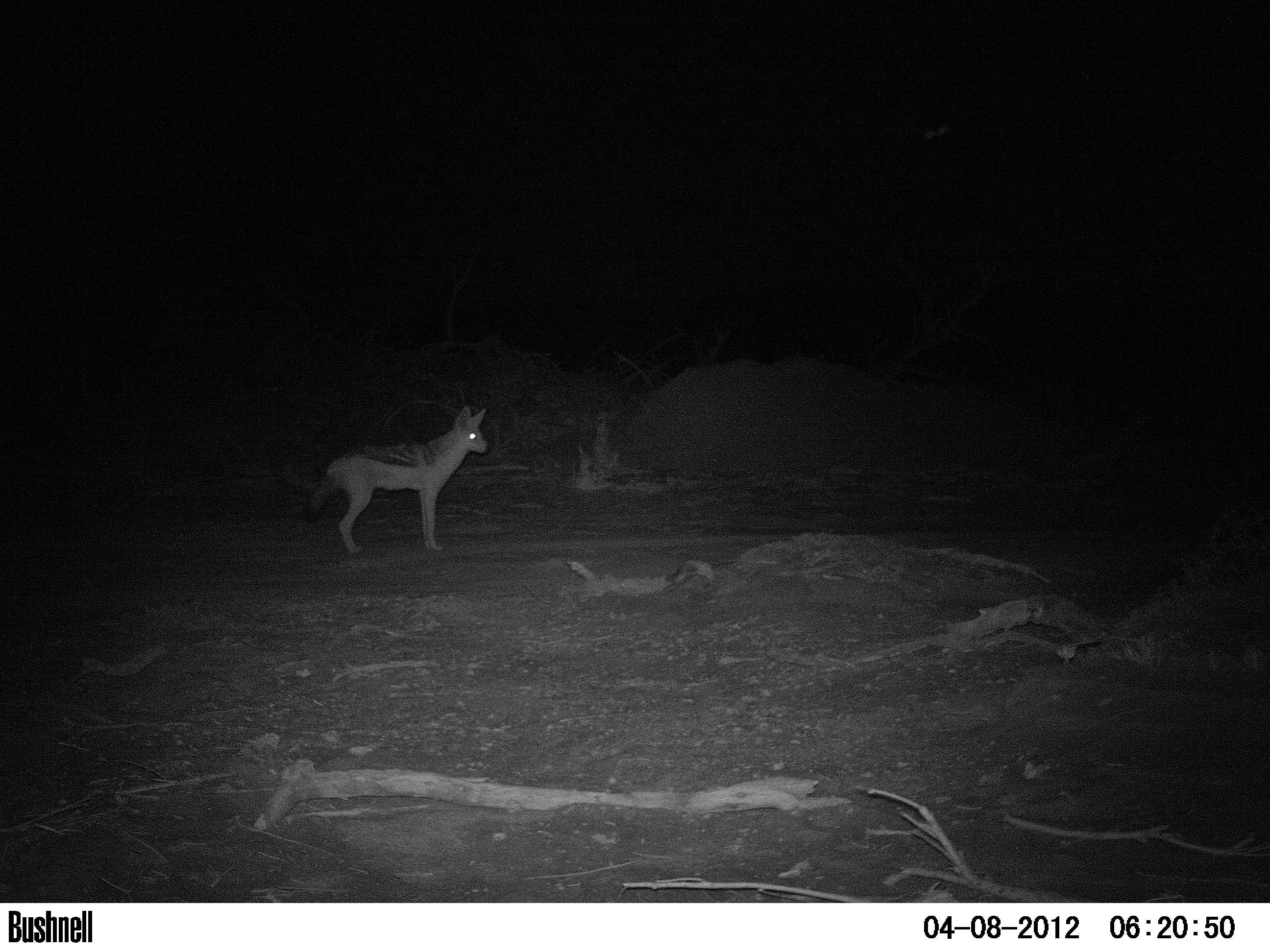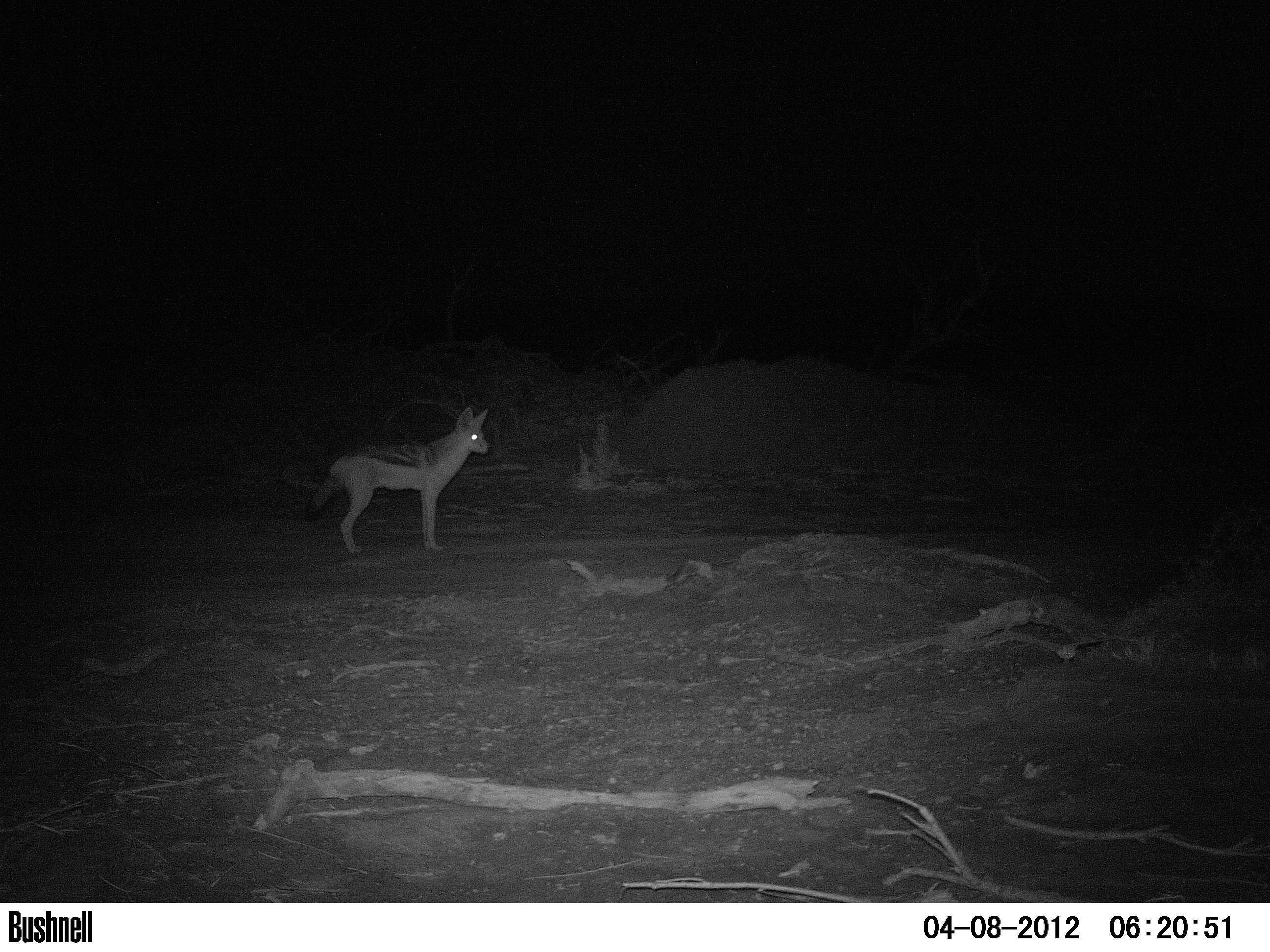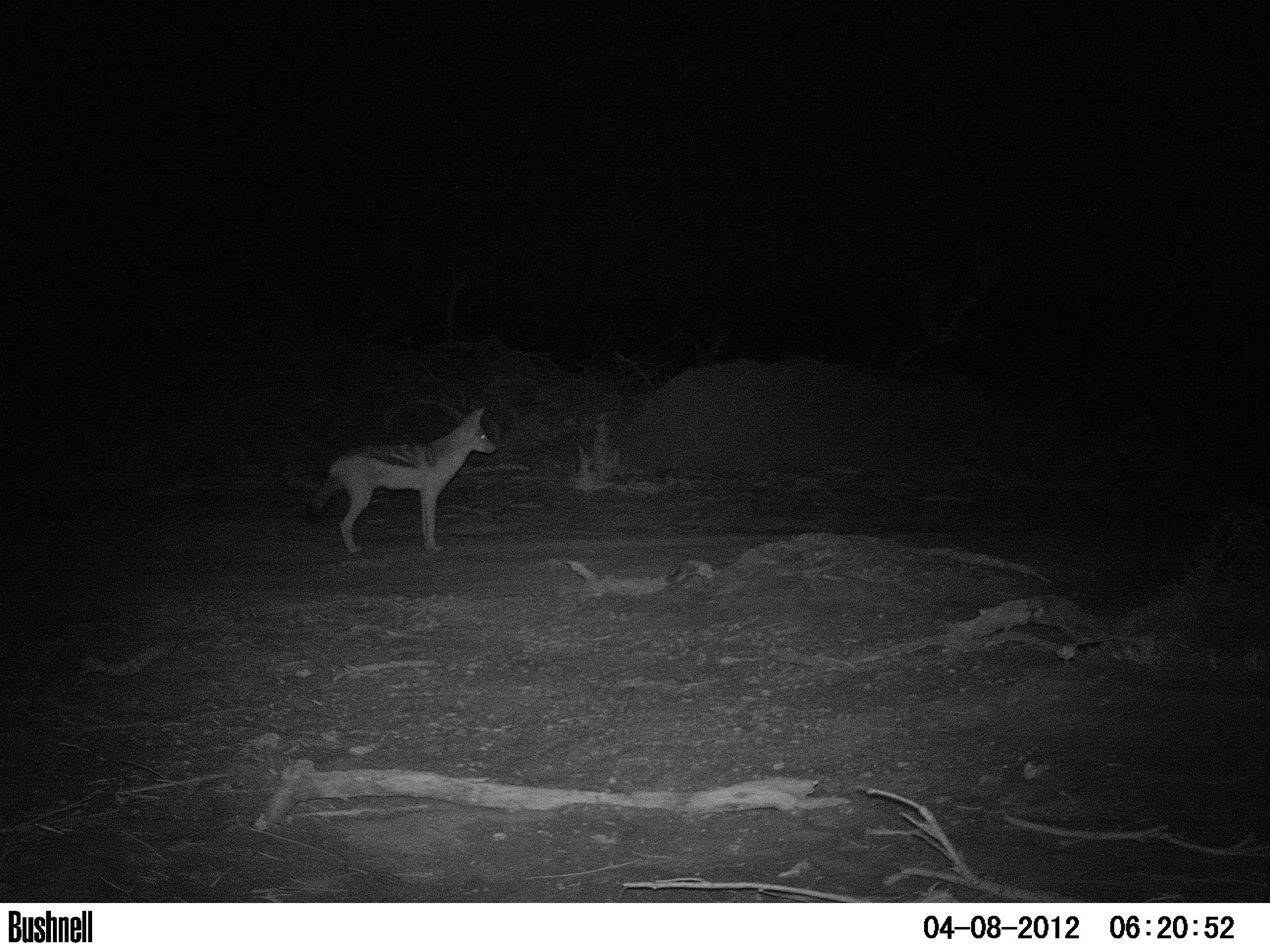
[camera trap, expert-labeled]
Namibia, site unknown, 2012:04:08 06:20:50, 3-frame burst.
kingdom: Animalia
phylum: Chordata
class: Mammalia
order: Carnivora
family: Canidae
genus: Lupulella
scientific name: Lupulella mesomelas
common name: black-backed jackal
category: canis mesomelas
Canis mesomelas (black-backed jackal) (Lupulella mesomelas).